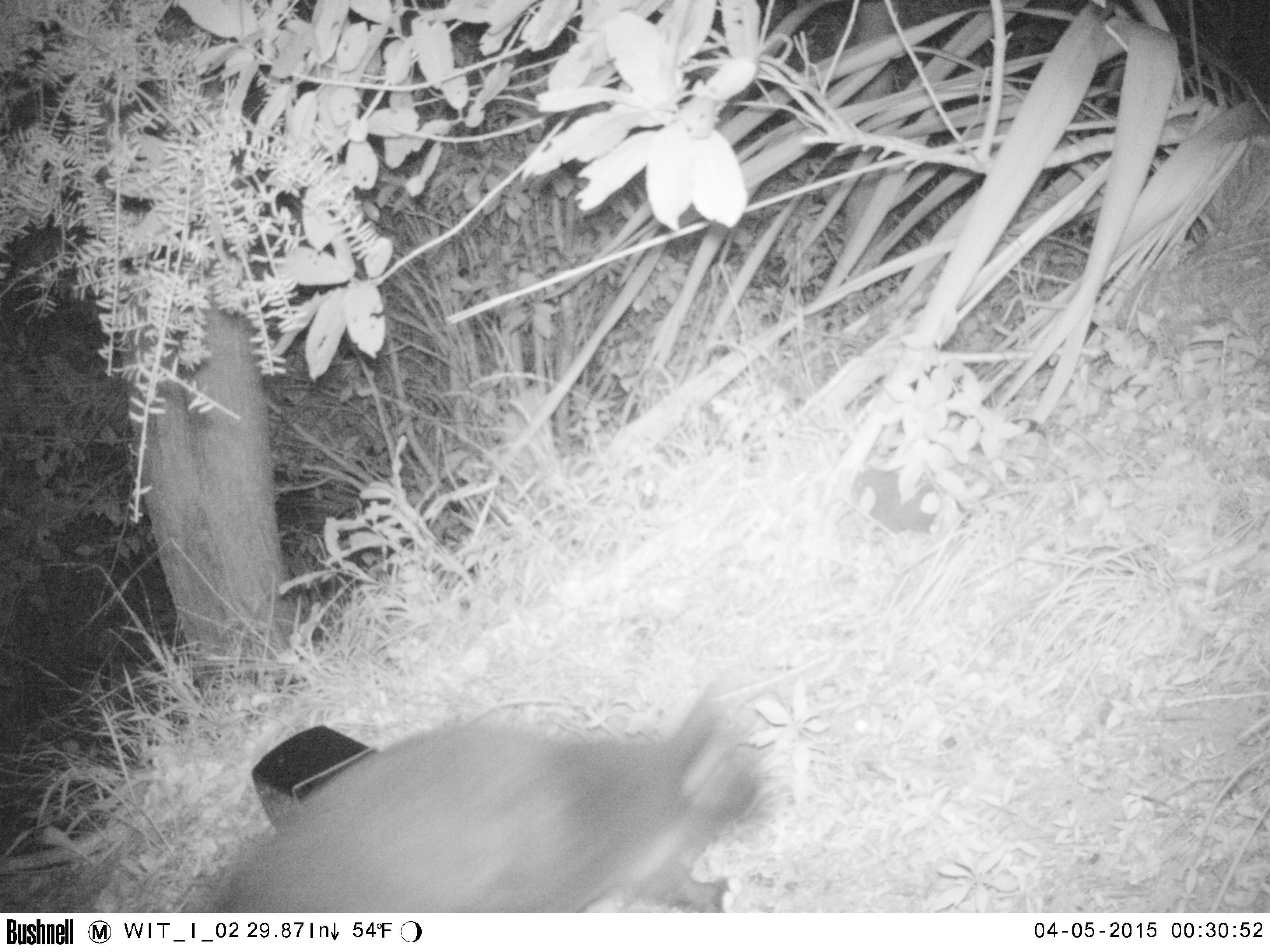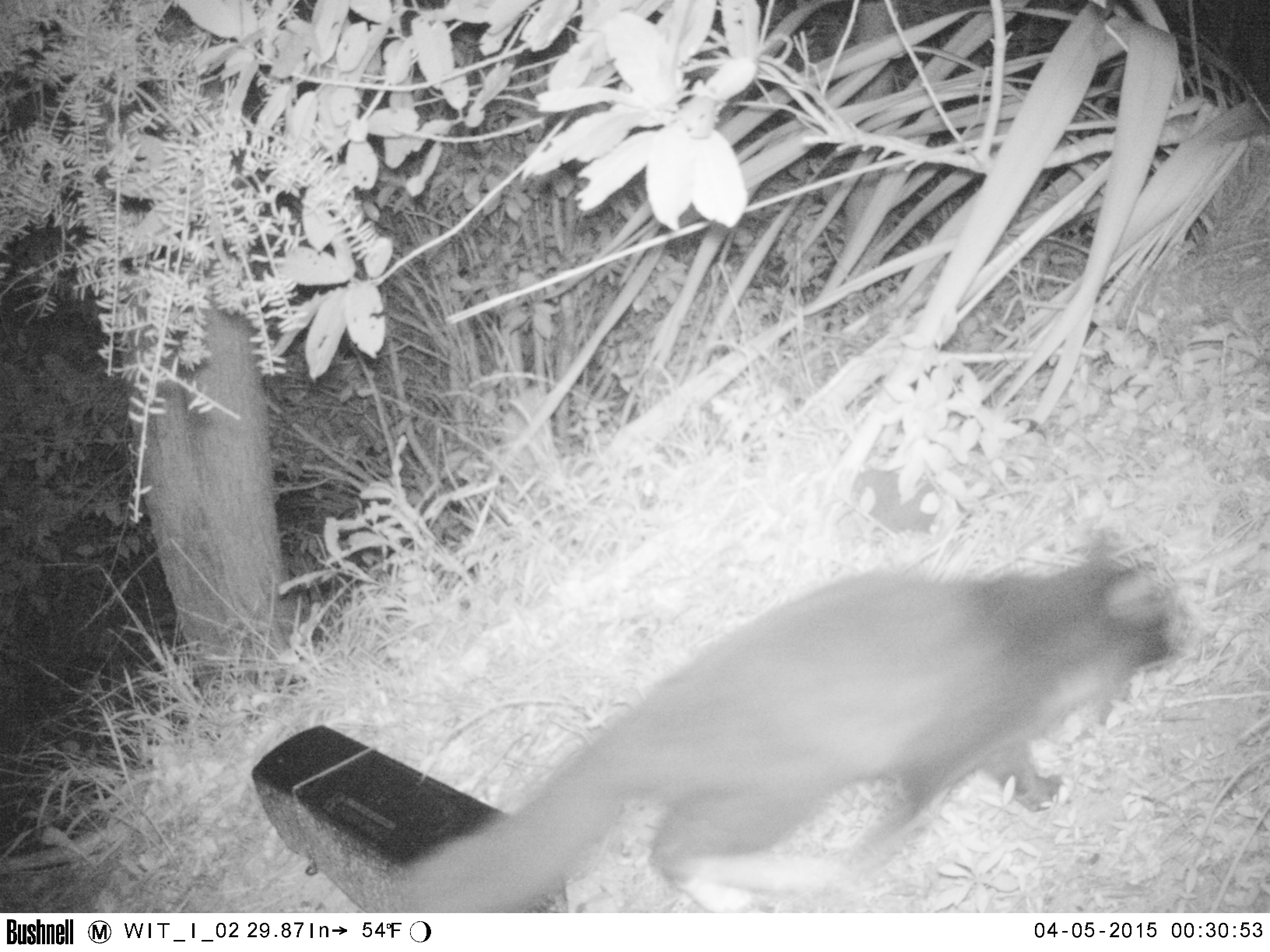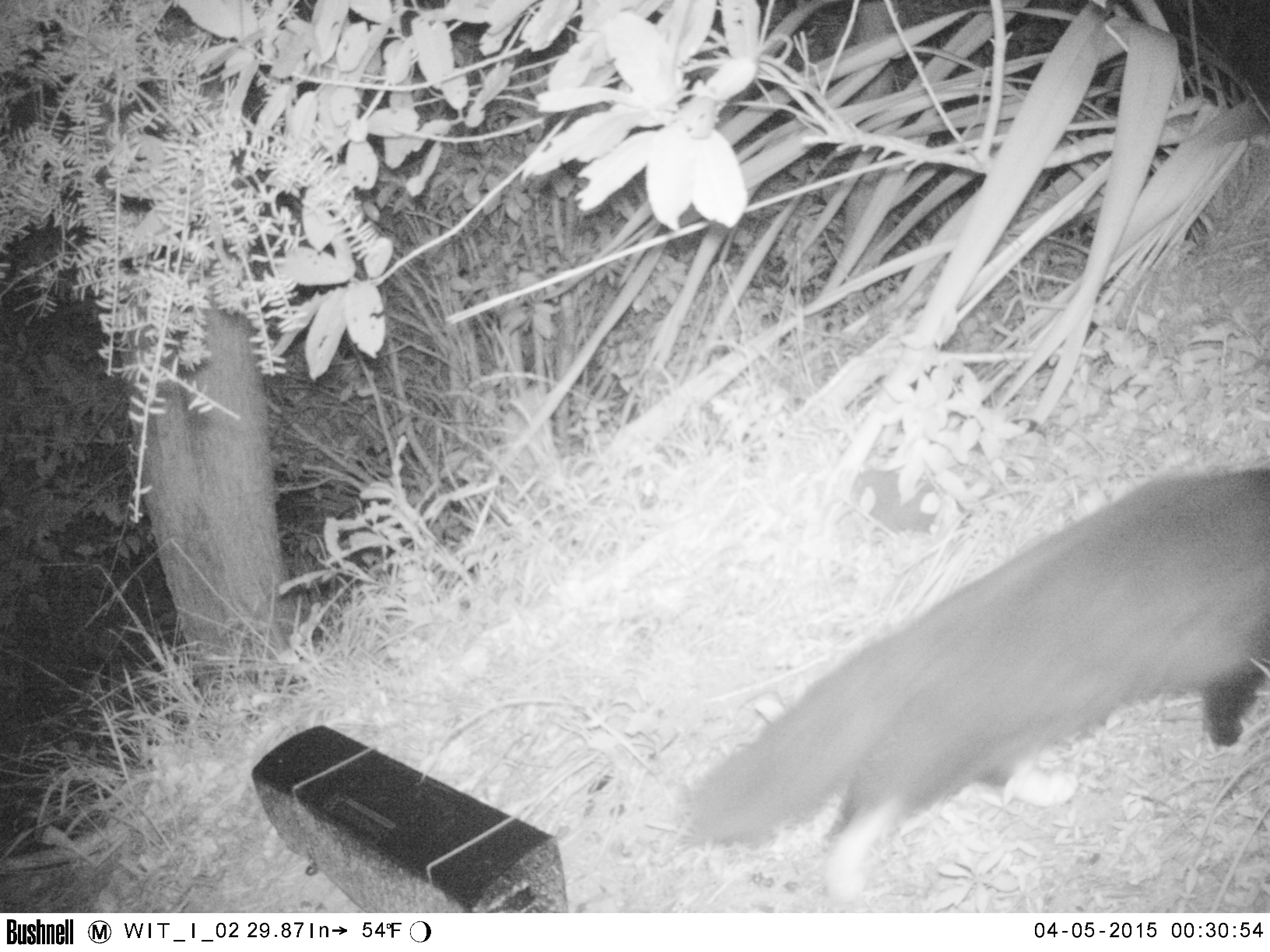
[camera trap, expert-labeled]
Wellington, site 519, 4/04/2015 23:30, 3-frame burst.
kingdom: Animalia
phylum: Chordata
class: Mammalia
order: Carnivora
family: Felidae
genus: Felis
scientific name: Felis catus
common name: cat